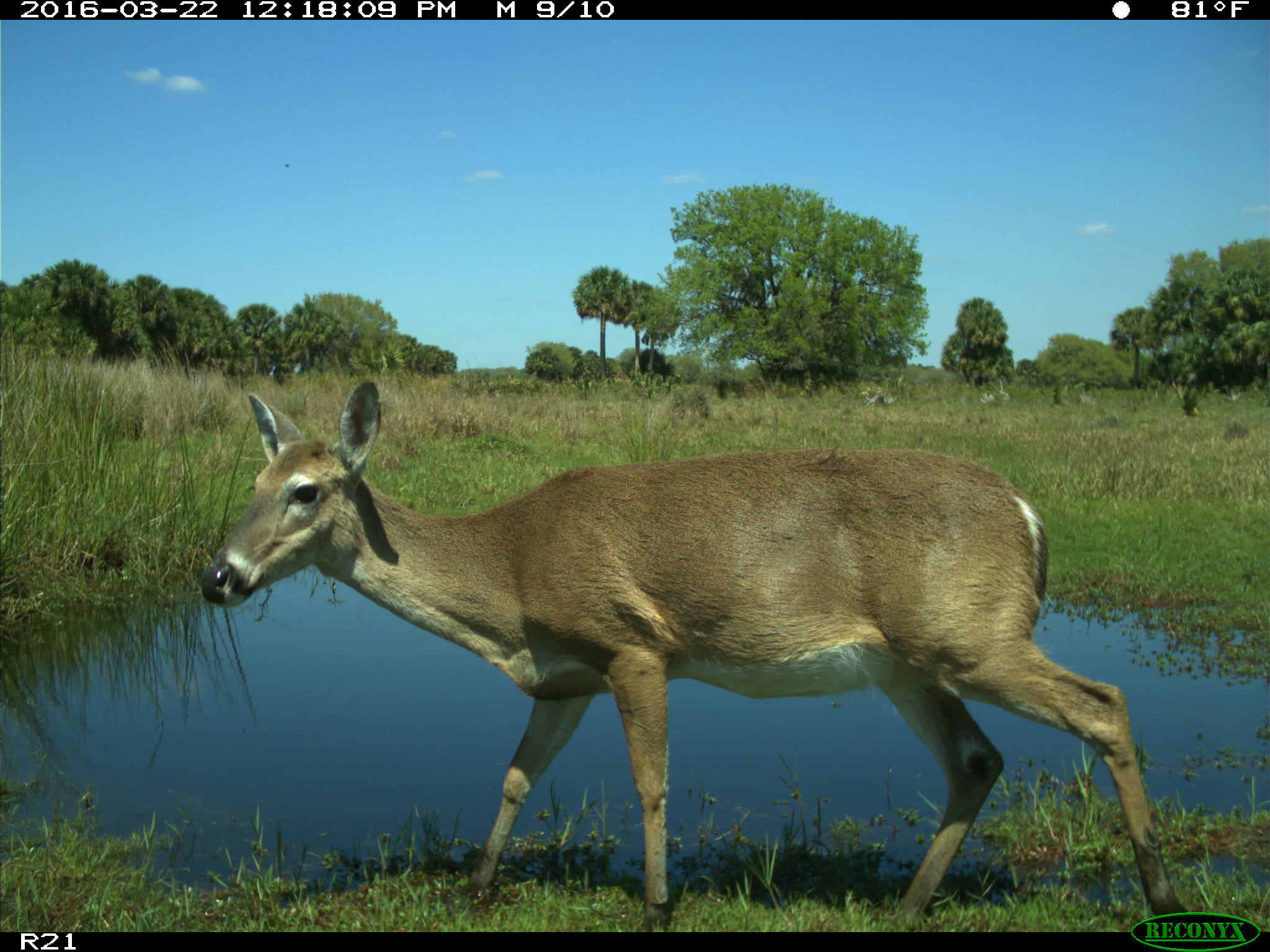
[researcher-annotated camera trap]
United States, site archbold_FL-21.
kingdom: Animalia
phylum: Chordata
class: Mammalia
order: Artiodactyla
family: Cervidae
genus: Odocoileus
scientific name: Odocoileus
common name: deer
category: unidentified deer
Unidentified deer (deer) (Odocoileus).